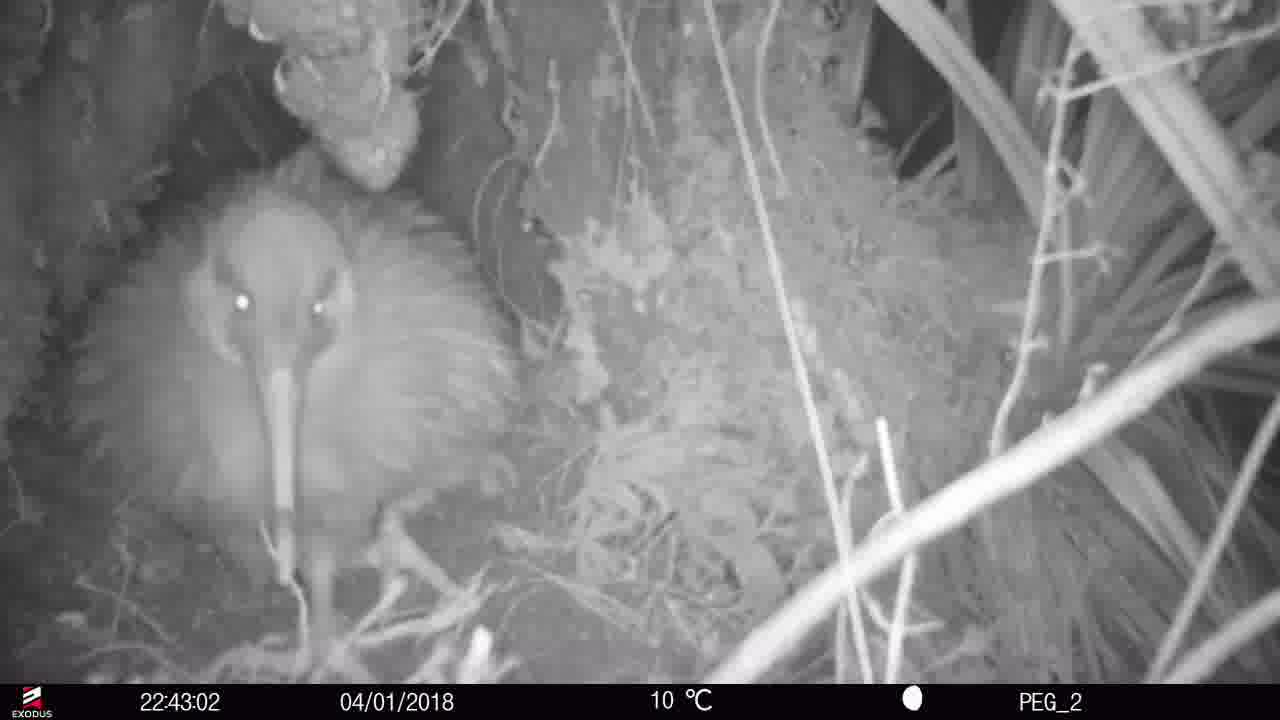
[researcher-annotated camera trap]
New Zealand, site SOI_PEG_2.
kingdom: Animalia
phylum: Chordata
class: Aves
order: Apterygiformes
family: Apterygidae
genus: Apteryx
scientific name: Apteryx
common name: kiwi